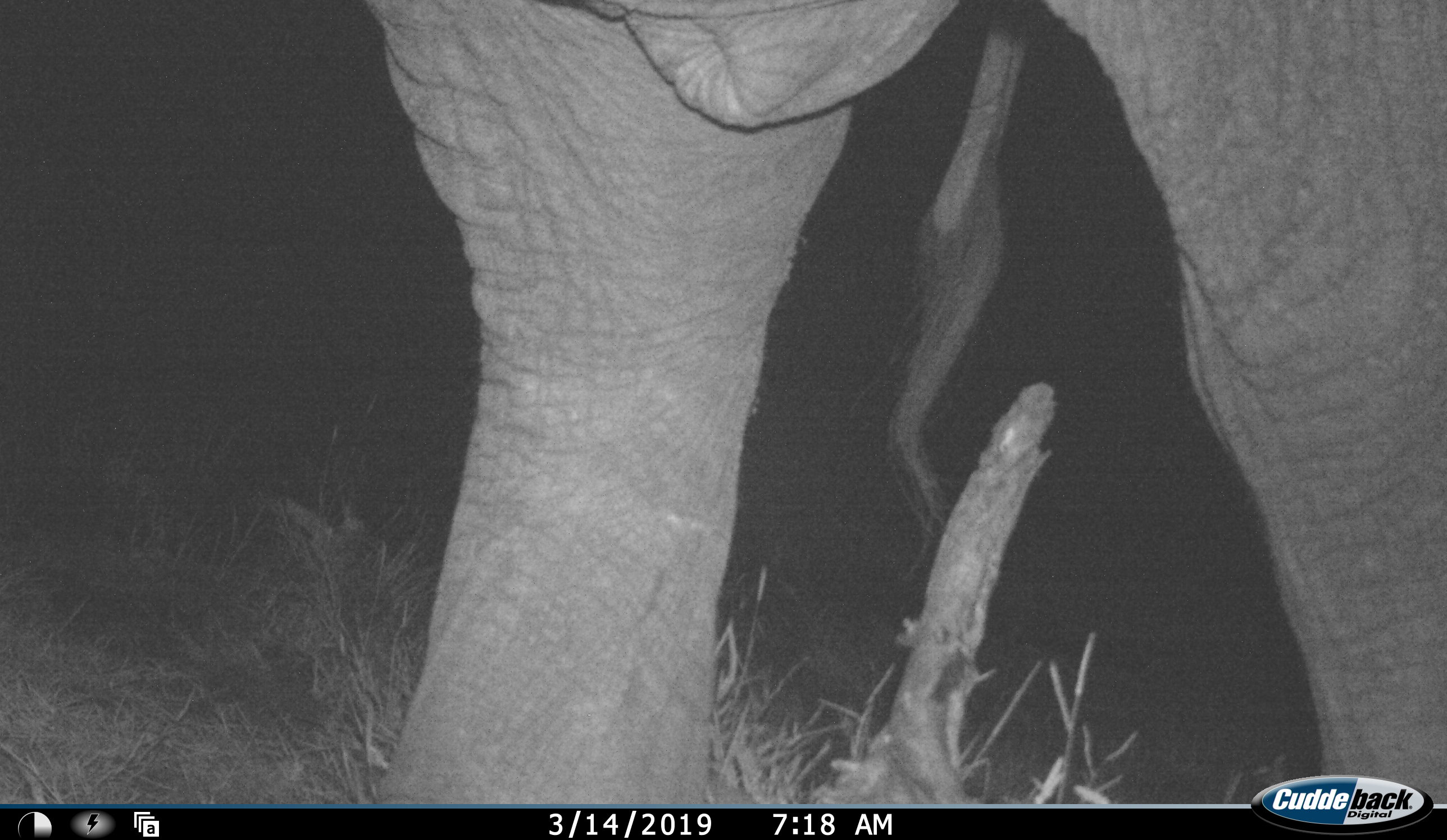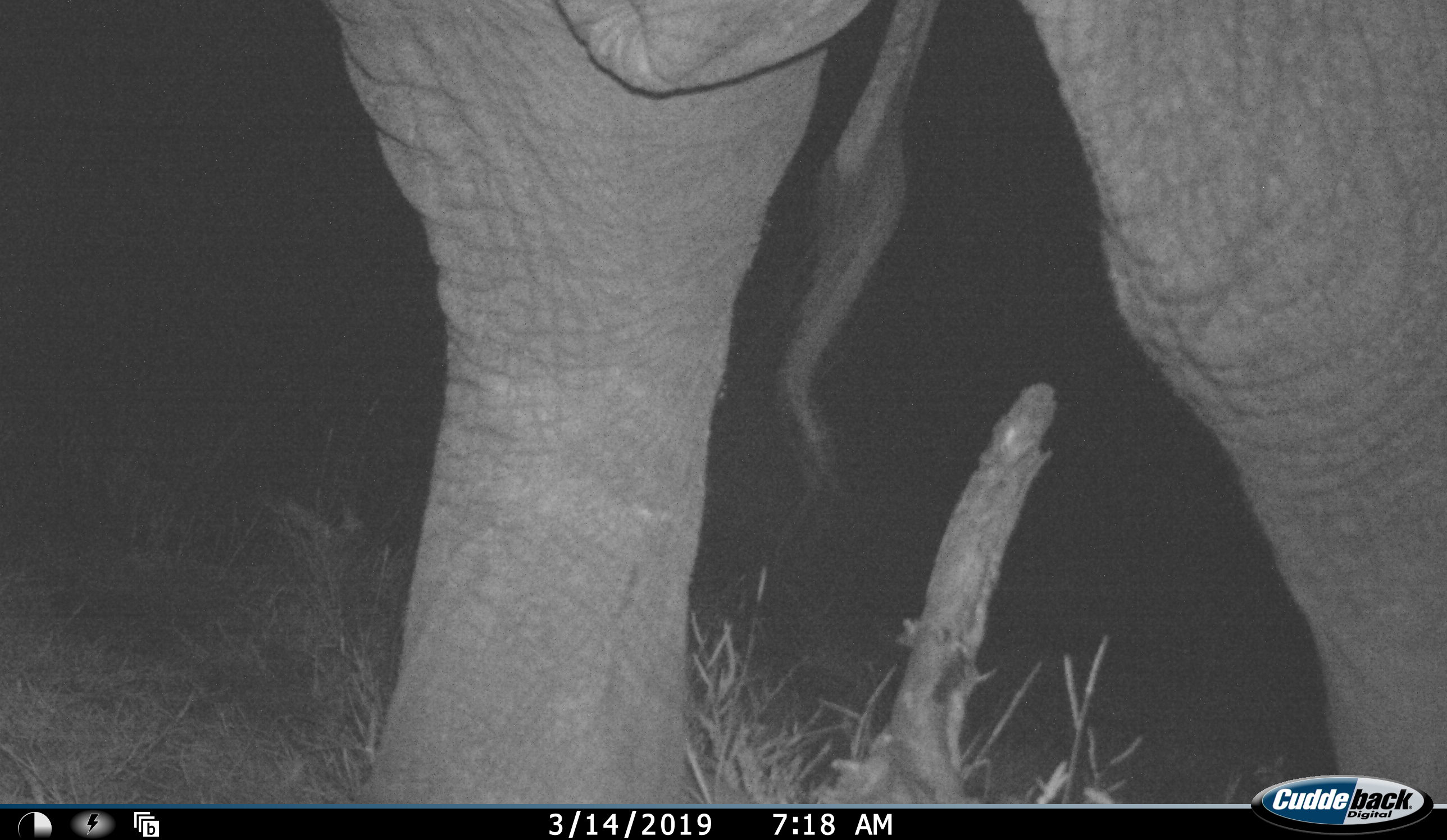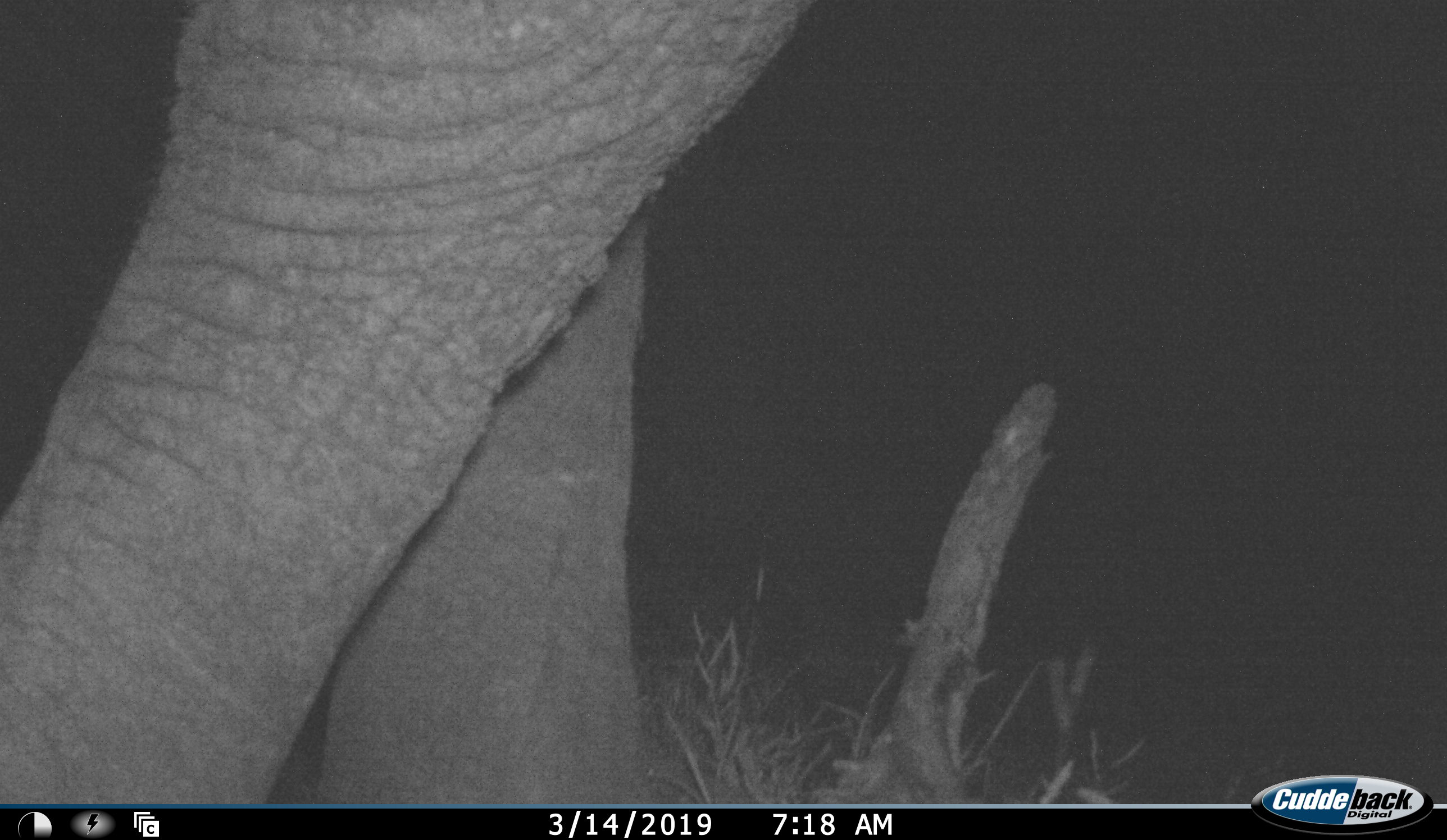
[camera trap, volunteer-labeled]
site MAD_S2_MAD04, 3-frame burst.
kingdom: Animalia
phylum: Chordata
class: Mammalia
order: Proboscidea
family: Elephantidae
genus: Loxodonta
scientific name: Loxodonta africana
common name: african bush elephant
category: elephant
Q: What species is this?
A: Elephant (african bush elephant) (Loxodonta africana).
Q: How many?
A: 1.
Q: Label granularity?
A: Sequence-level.